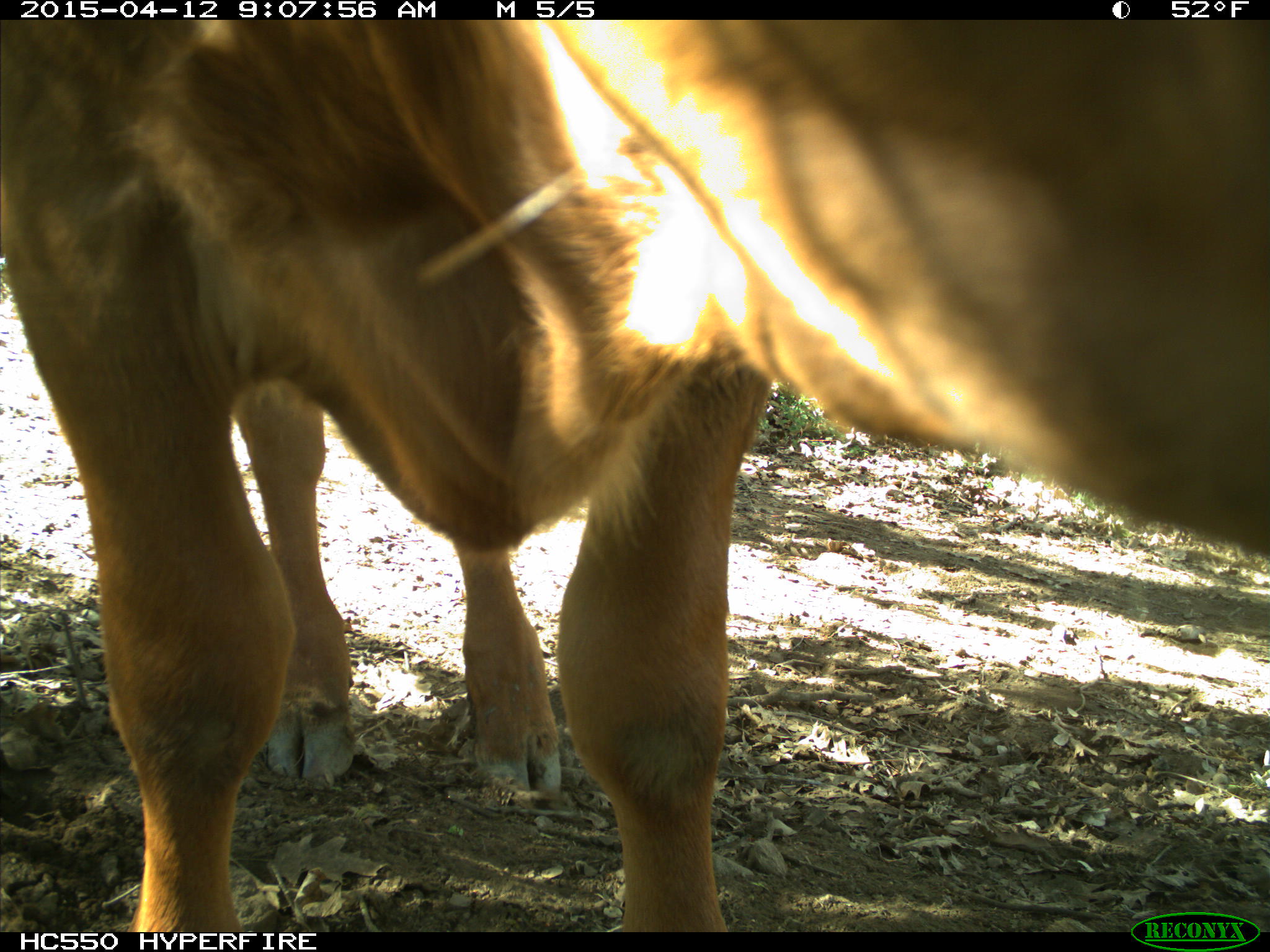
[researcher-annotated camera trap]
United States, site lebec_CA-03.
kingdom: Animalia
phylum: Chordata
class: Mammalia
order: Artiodactyla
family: Bovidae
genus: Bos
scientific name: Bos taurus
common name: domestic cow